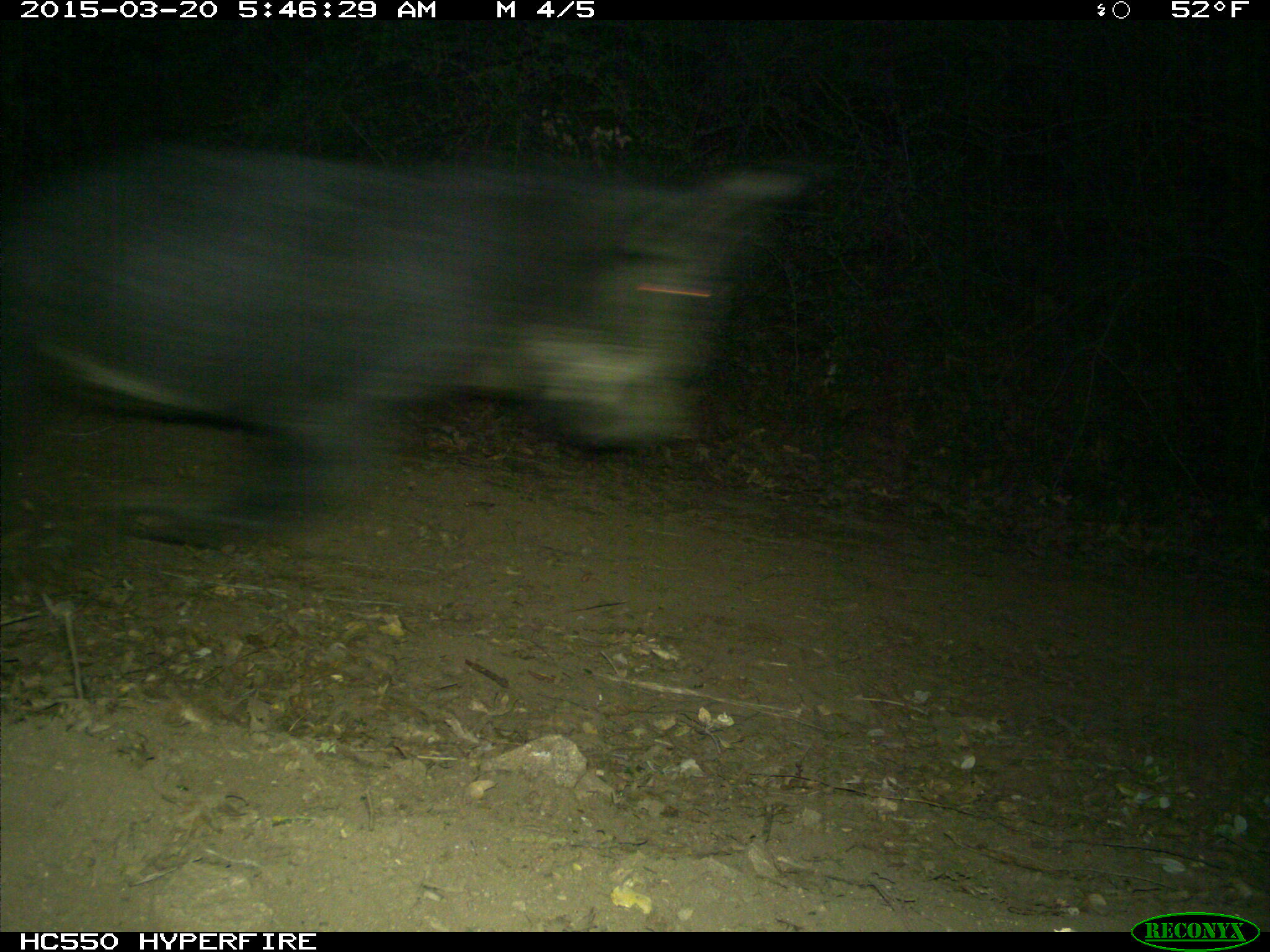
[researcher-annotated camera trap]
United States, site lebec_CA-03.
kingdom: Animalia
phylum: Chordata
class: Mammalia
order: Artiodactyla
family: Suidae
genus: Sus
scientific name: Sus scrofa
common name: wild boar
Sus scrofa (wild boar).